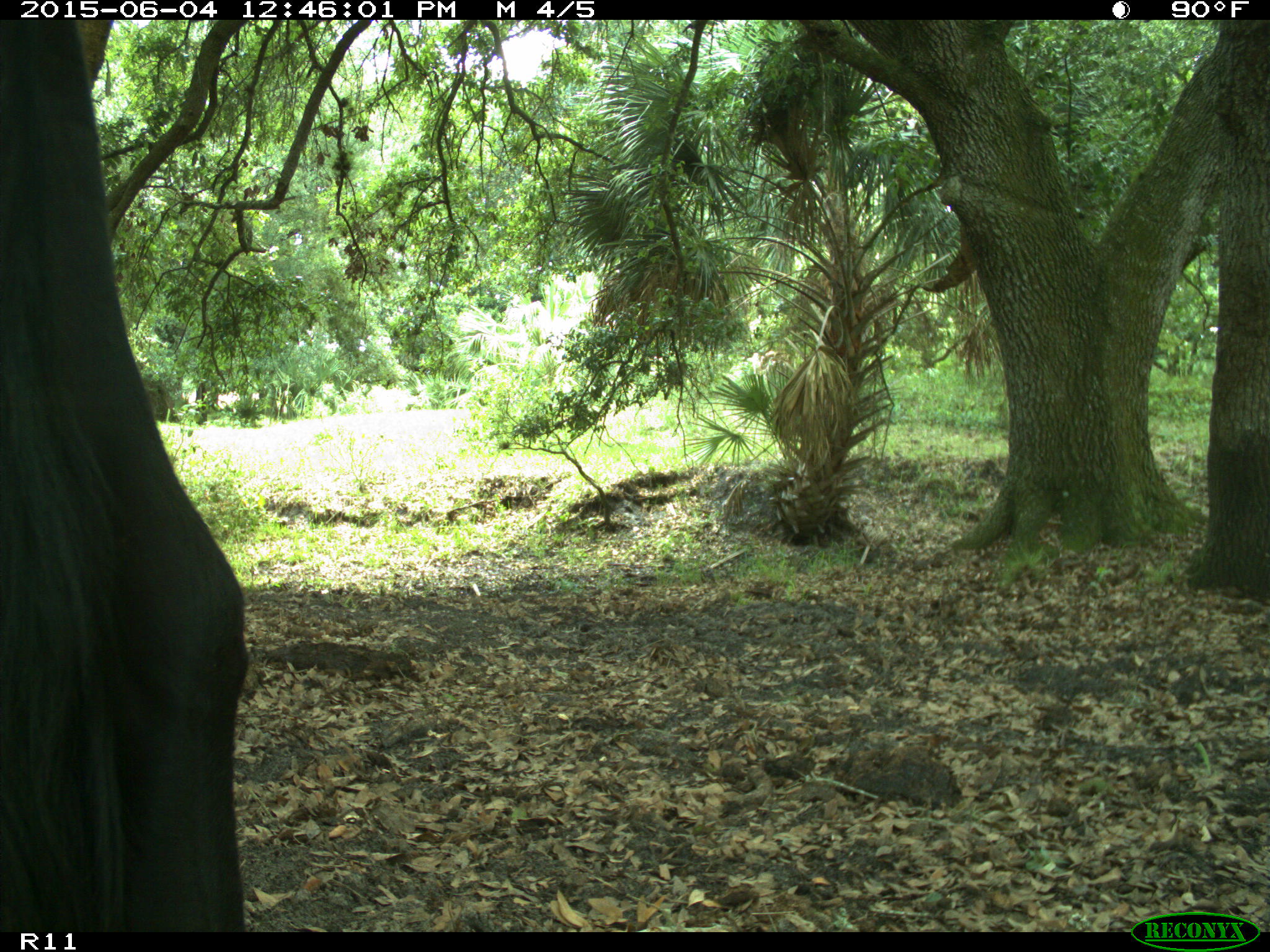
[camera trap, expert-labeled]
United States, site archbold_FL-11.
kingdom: Animalia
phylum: Chordata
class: Mammalia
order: Artiodactyla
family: Bovidae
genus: Bos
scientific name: Bos taurus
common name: domestic cow